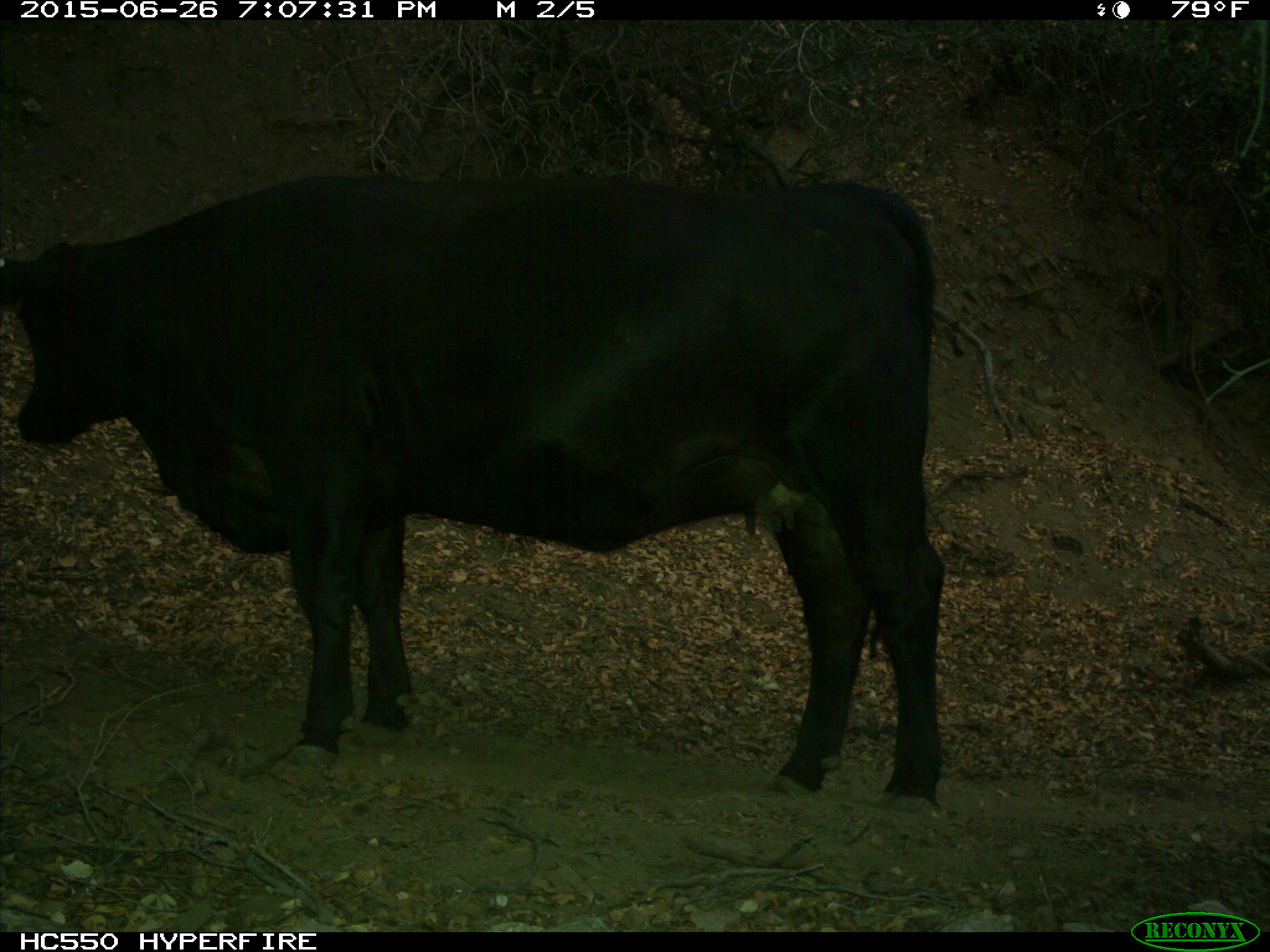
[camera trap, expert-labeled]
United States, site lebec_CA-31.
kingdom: Animalia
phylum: Chordata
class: Mammalia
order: Artiodactyla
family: Bovidae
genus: Bos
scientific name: Bos taurus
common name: domestic cow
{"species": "Bos taurus (domestic cow)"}